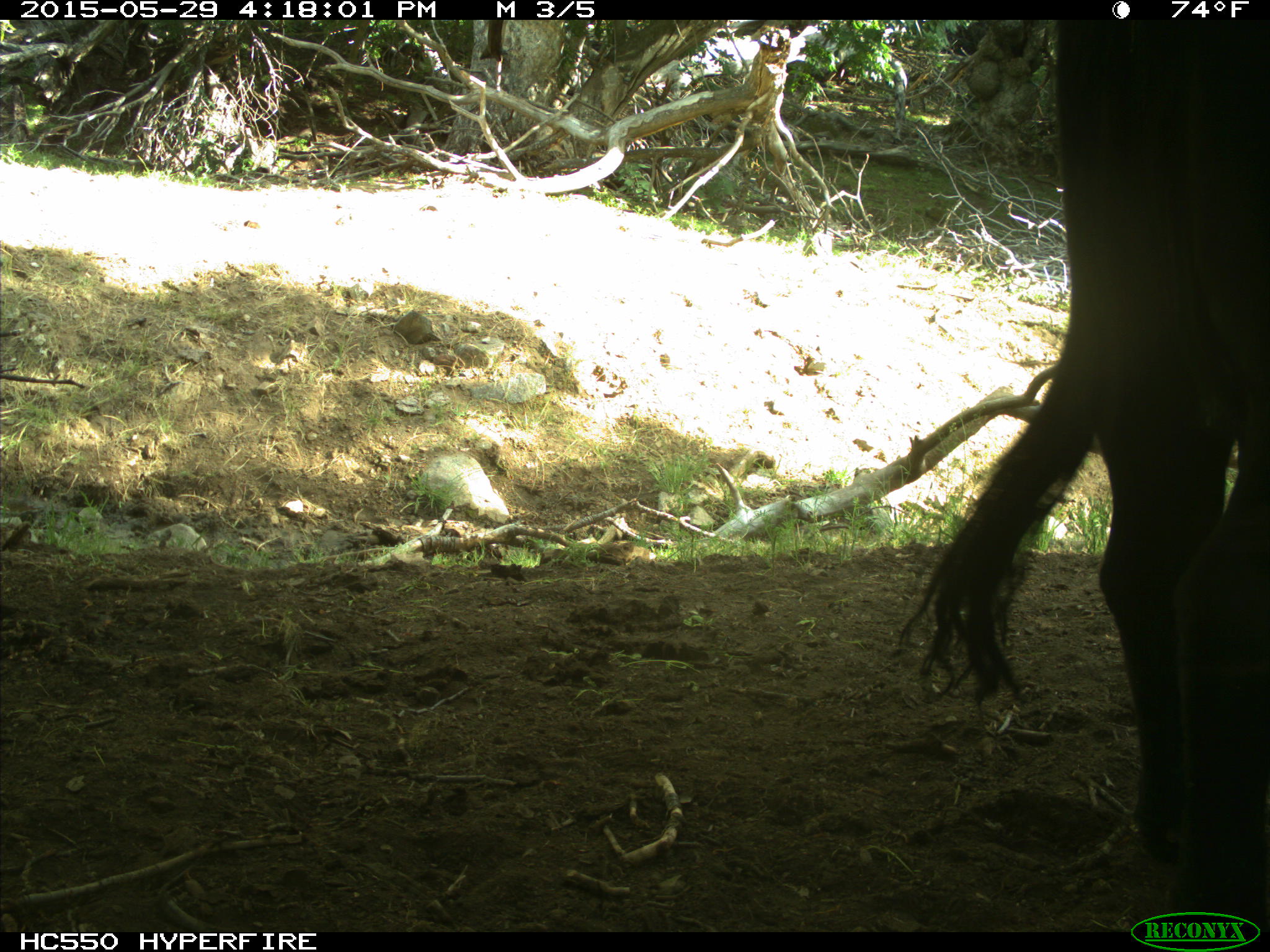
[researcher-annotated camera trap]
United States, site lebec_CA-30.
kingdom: Animalia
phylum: Chordata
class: Mammalia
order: Artiodactyla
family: Bovidae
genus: Bos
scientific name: Bos taurus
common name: domestic cow